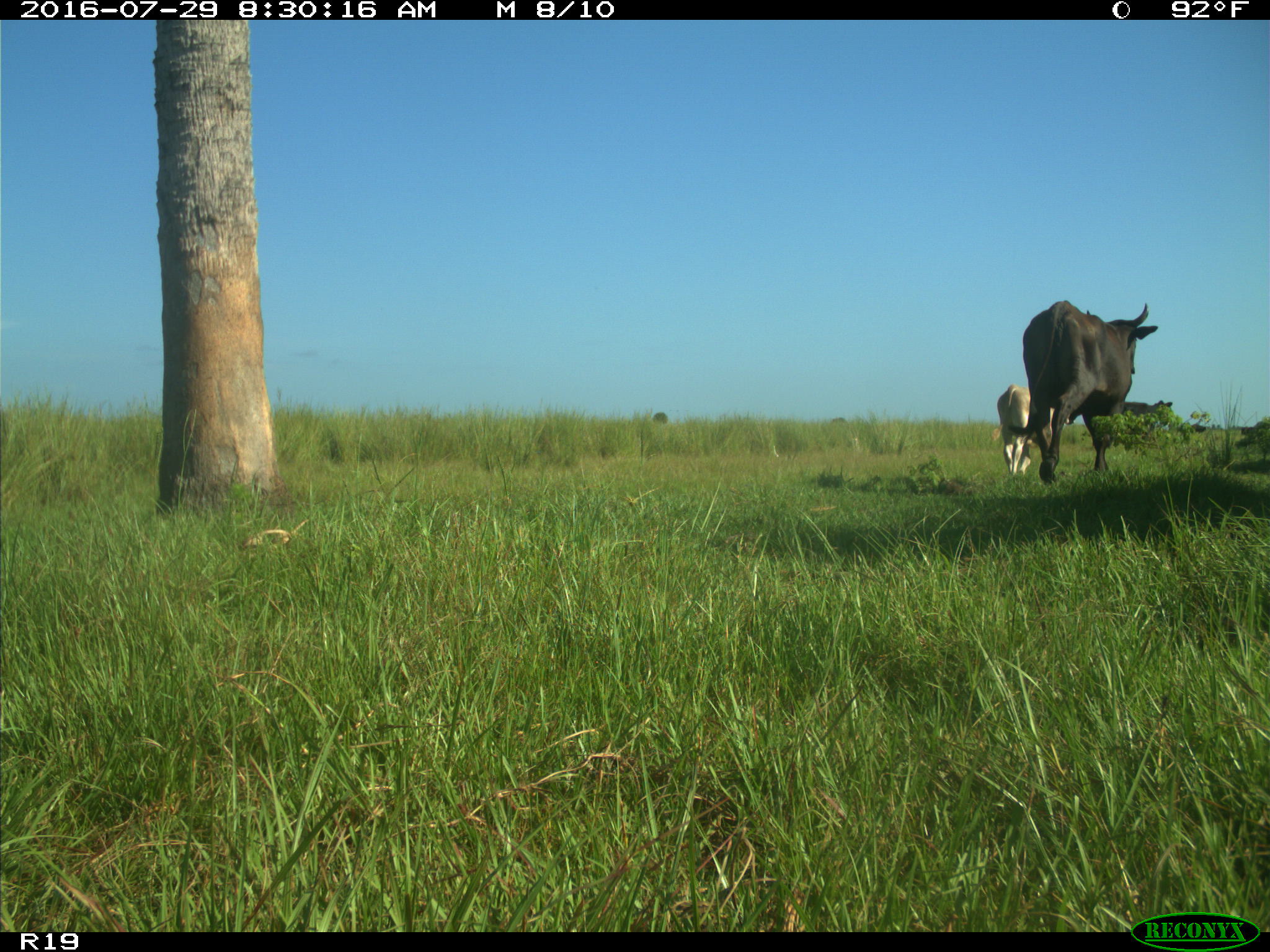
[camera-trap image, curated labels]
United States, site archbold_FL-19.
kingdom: Animalia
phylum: Chordata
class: Mammalia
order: Artiodactyla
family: Bovidae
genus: Bos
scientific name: Bos taurus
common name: domestic cow